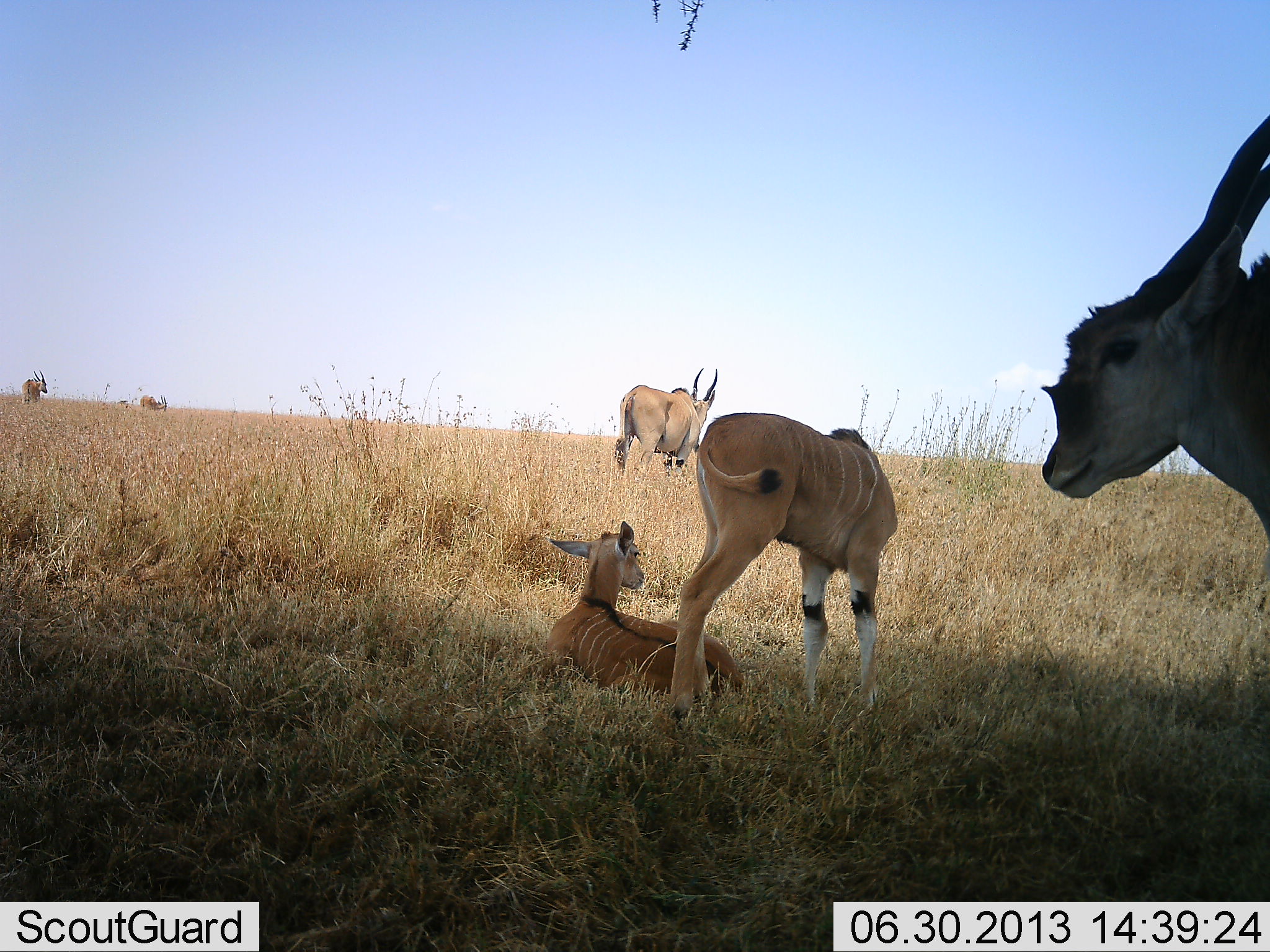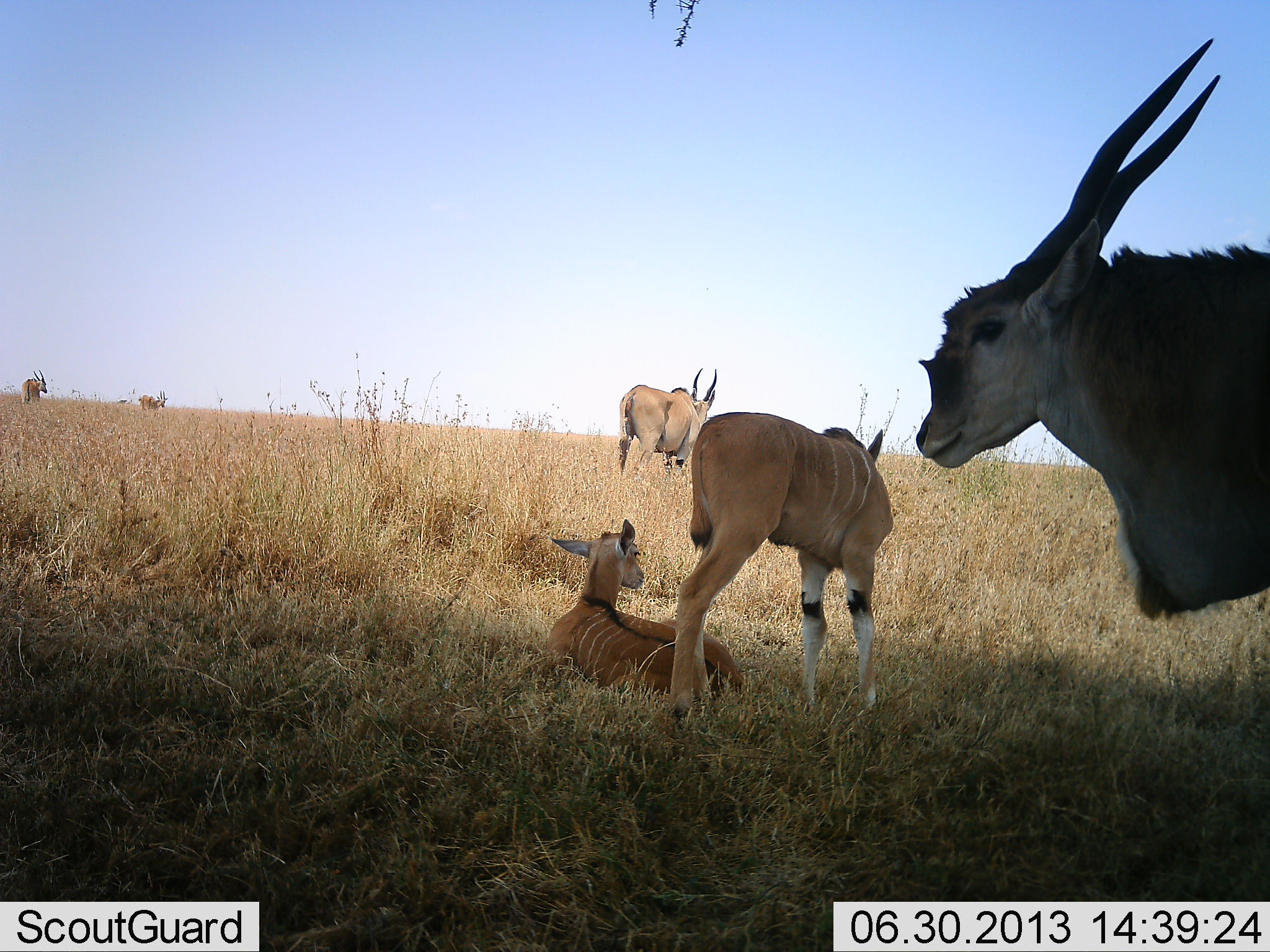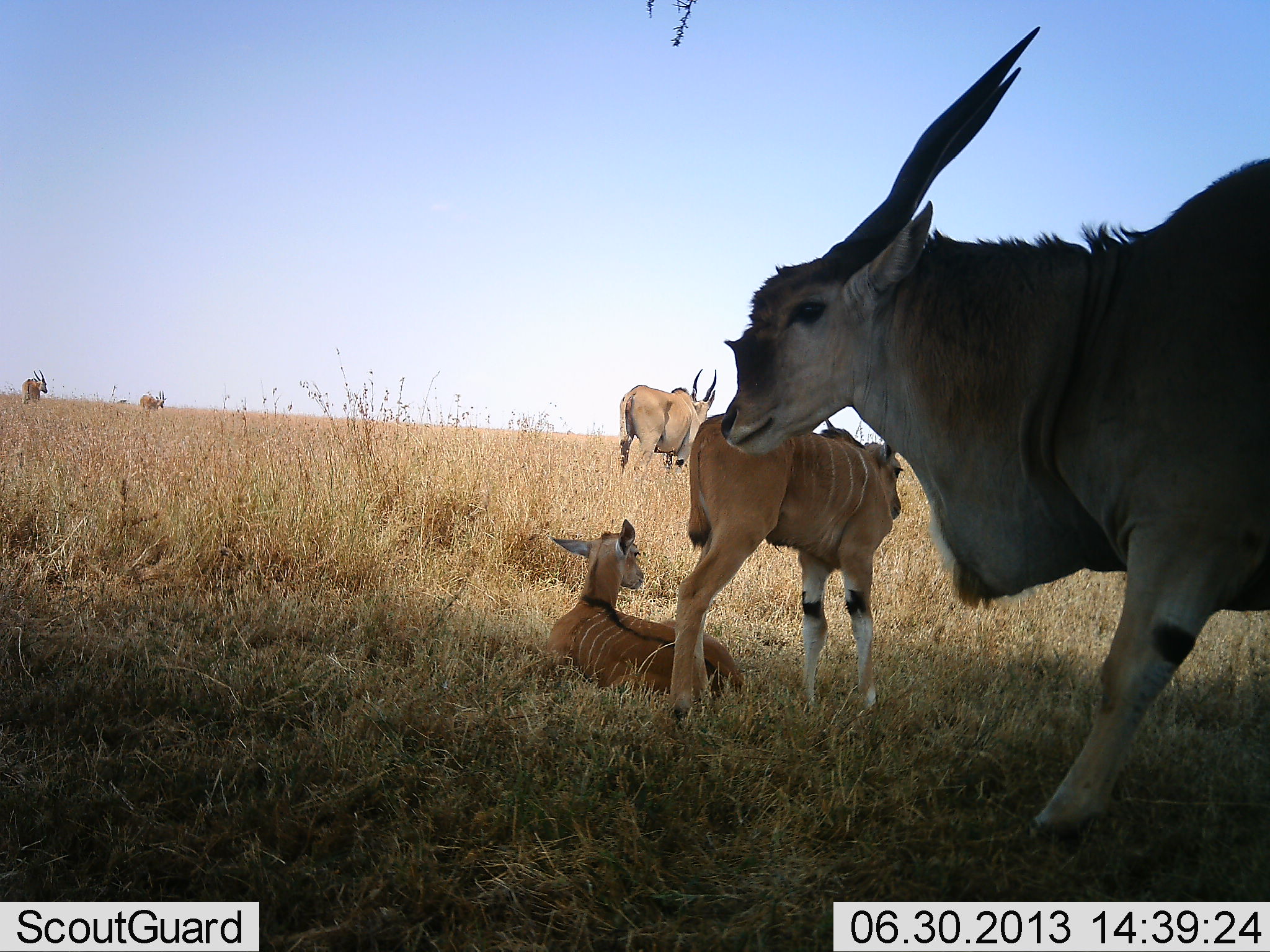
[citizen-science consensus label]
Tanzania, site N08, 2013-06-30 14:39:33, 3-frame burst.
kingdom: Animalia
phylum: Chordata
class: Mammalia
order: Artiodactyla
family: Bovidae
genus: Tragelaphus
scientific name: Tragelaphus oryx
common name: eland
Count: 6.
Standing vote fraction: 73%.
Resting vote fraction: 82%.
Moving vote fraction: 64%.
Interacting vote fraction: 0%.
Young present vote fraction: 45%.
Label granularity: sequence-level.